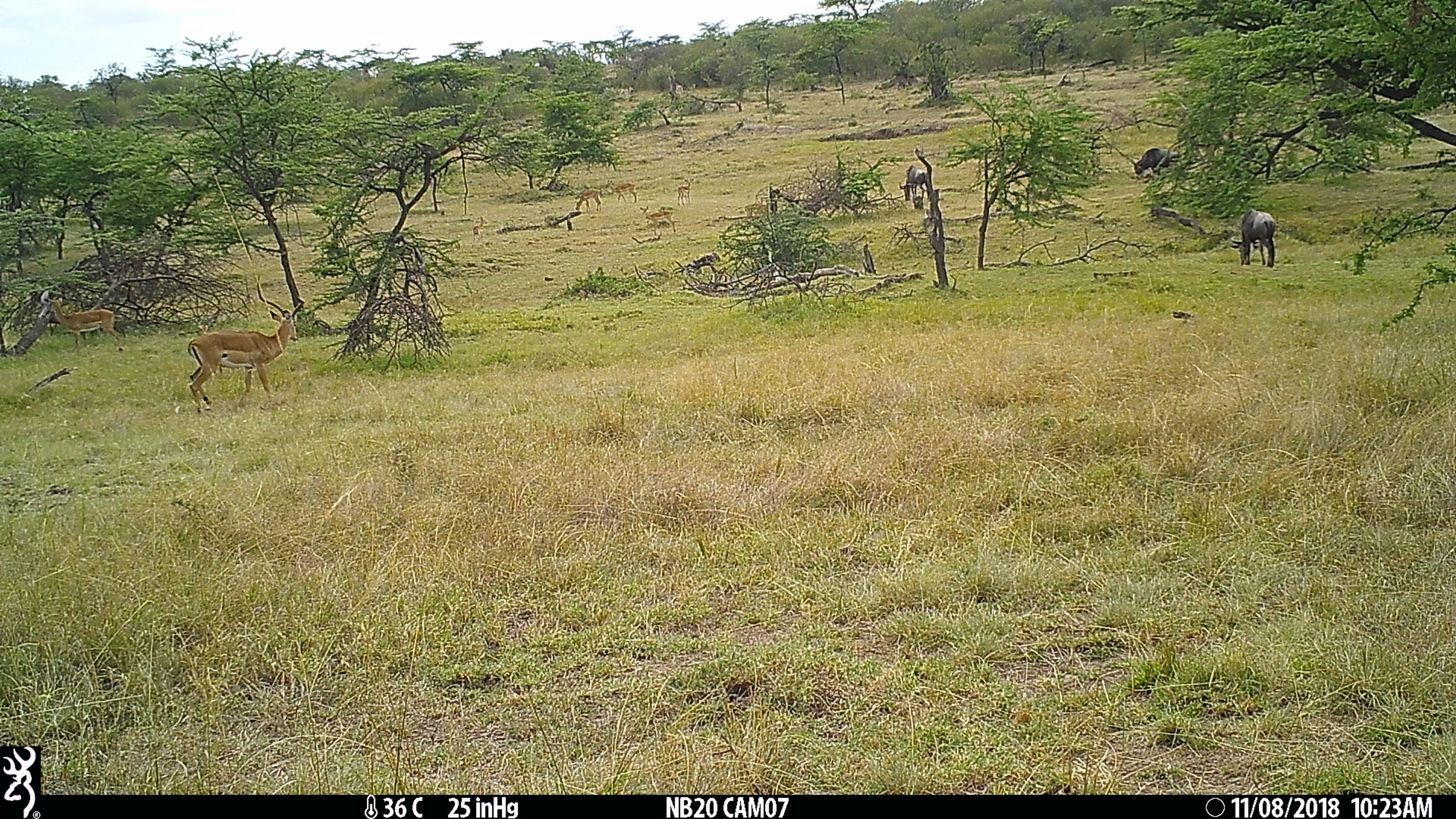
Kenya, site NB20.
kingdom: Animalia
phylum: Chordata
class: Mammalia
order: Artiodactyla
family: Bovidae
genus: Connochaetes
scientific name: Connochaetes taurinus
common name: blue wildebeest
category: wildebeest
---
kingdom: Animalia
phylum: Chordata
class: Mammalia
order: Artiodactyla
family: Bovidae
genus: Aepyceros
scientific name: Aepyceros melampus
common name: impala